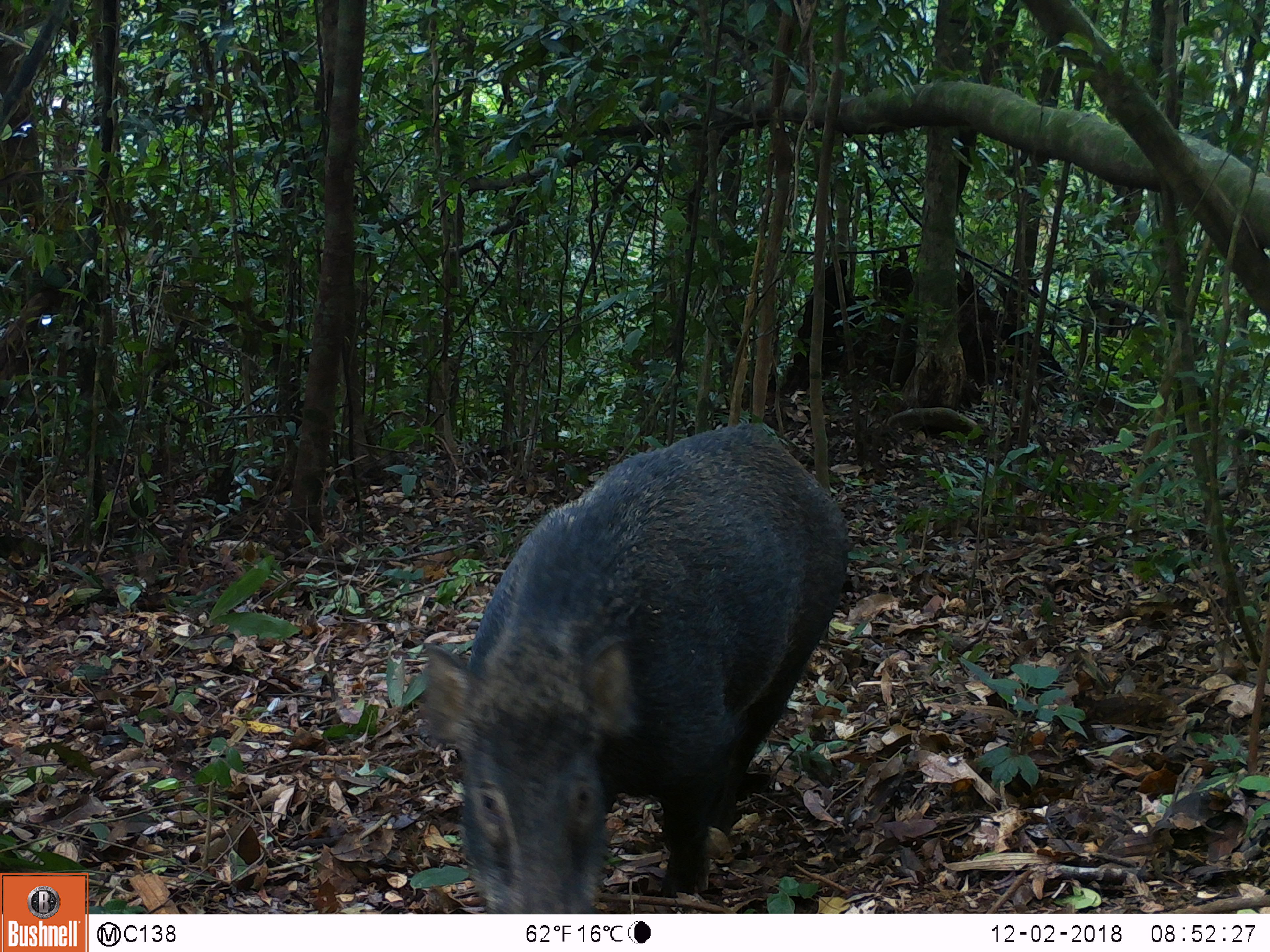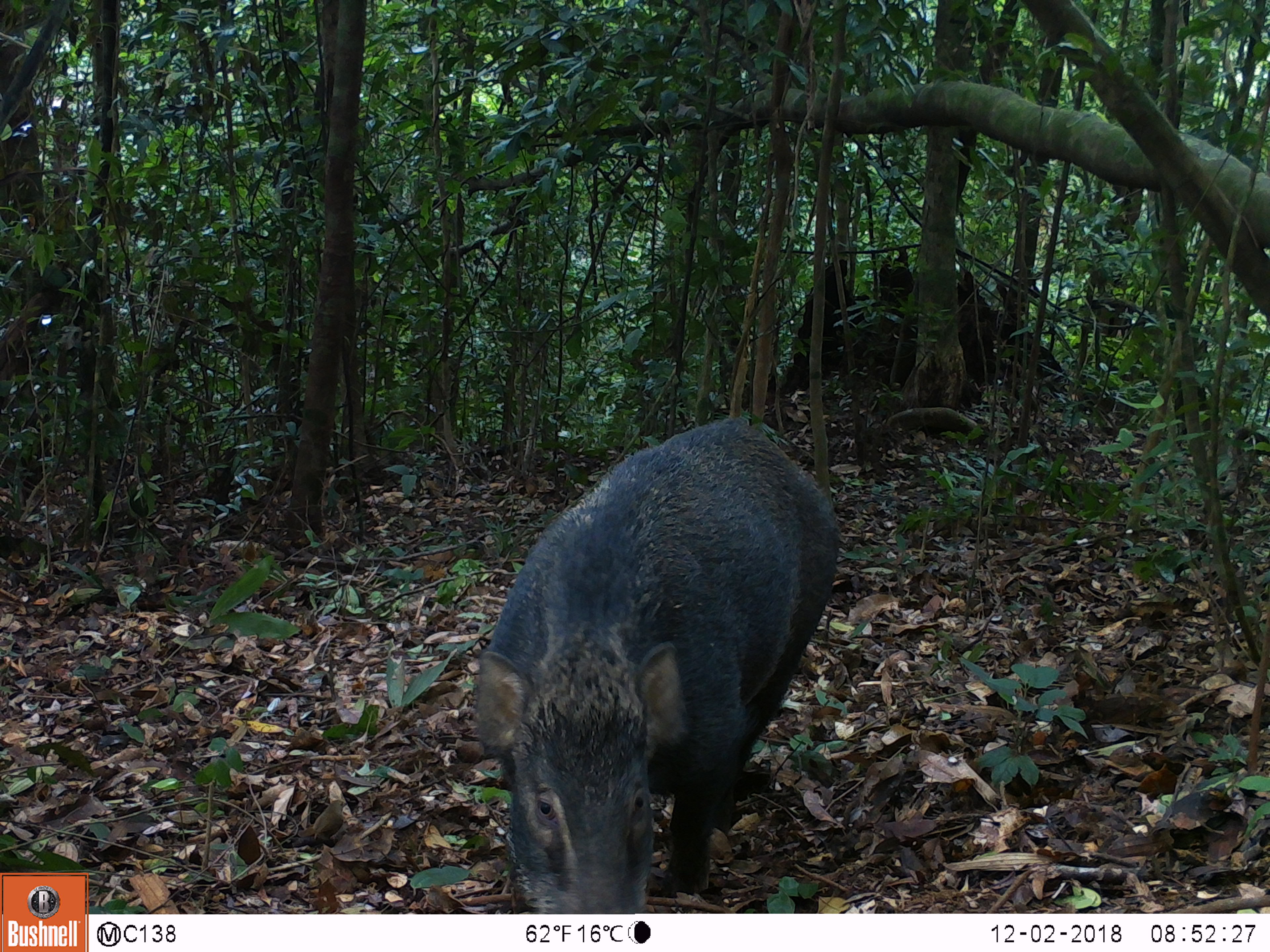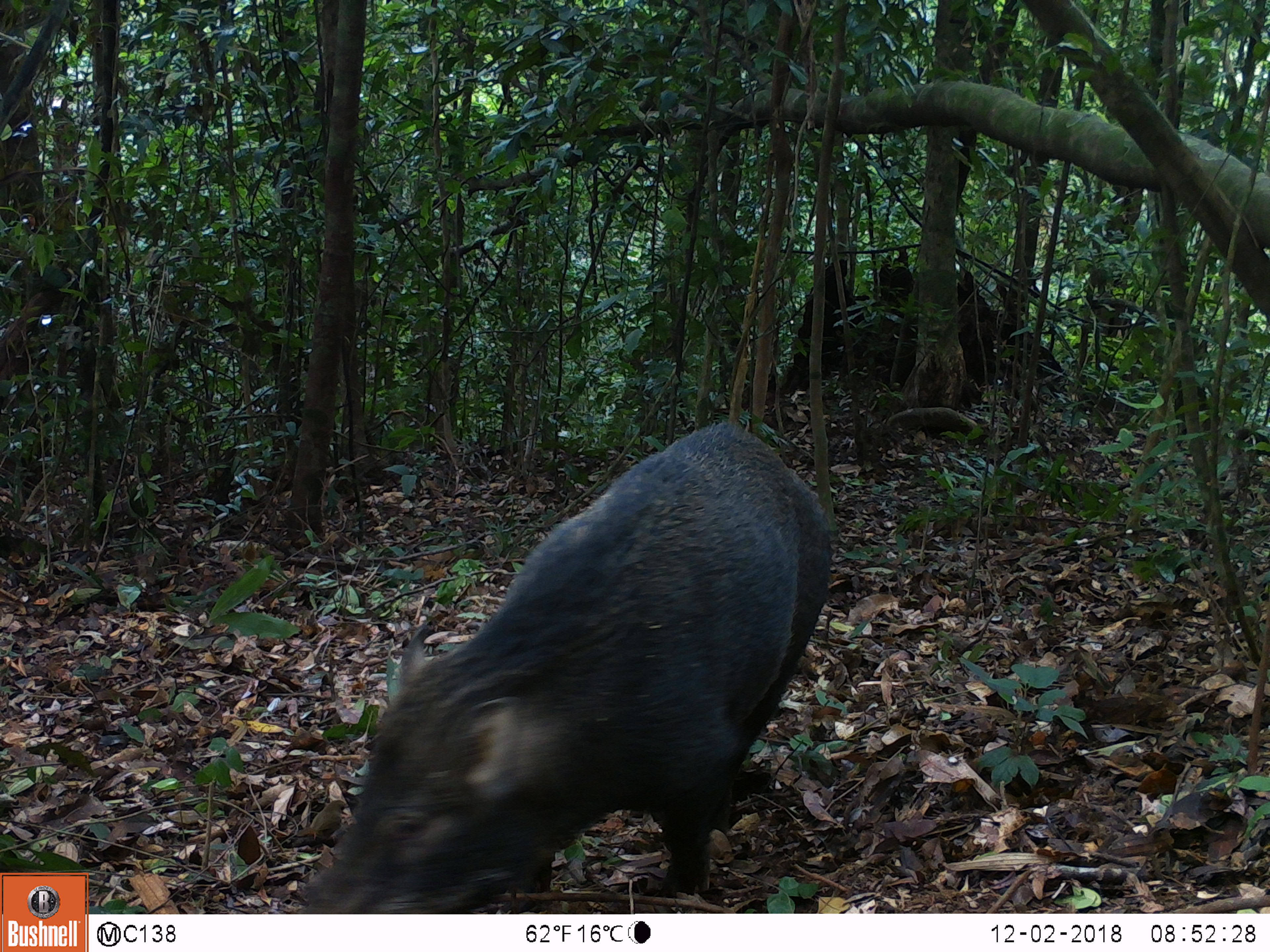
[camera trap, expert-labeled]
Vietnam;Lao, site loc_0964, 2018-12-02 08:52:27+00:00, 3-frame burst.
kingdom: Animalia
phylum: Chordata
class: Mammalia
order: Artiodactyla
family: Suidae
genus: Sus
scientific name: Sus scrofa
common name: eurasian wild pig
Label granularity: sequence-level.